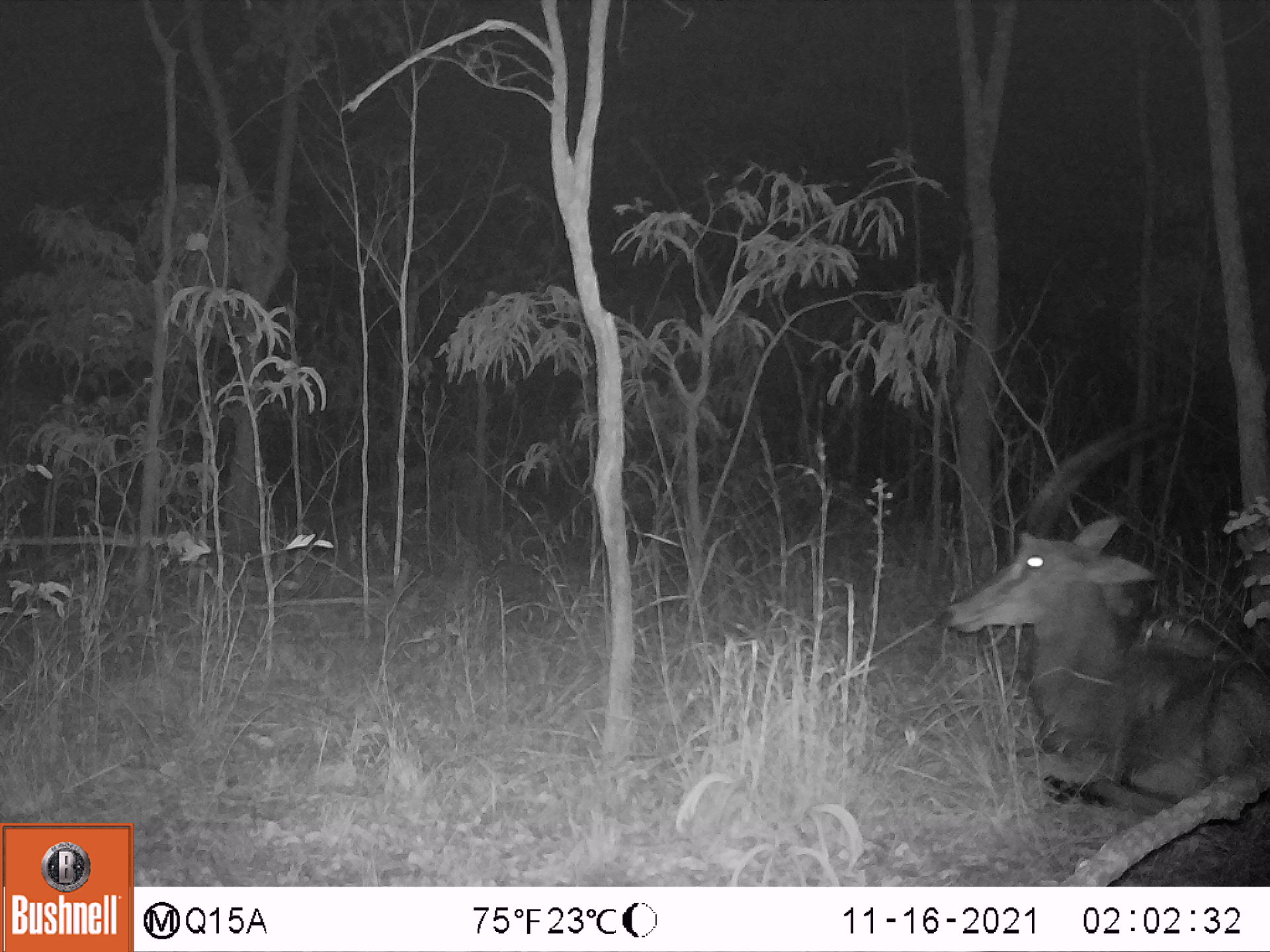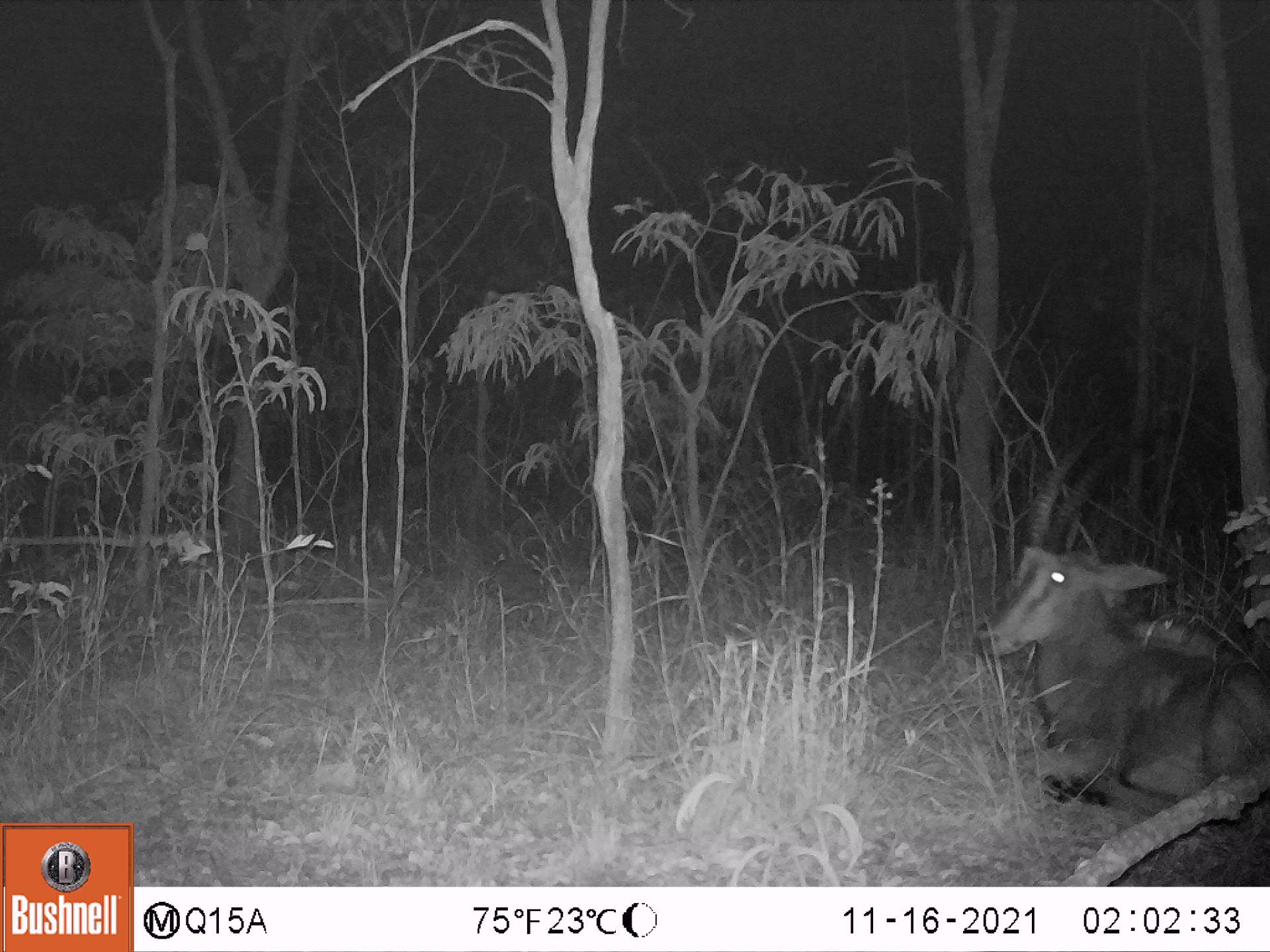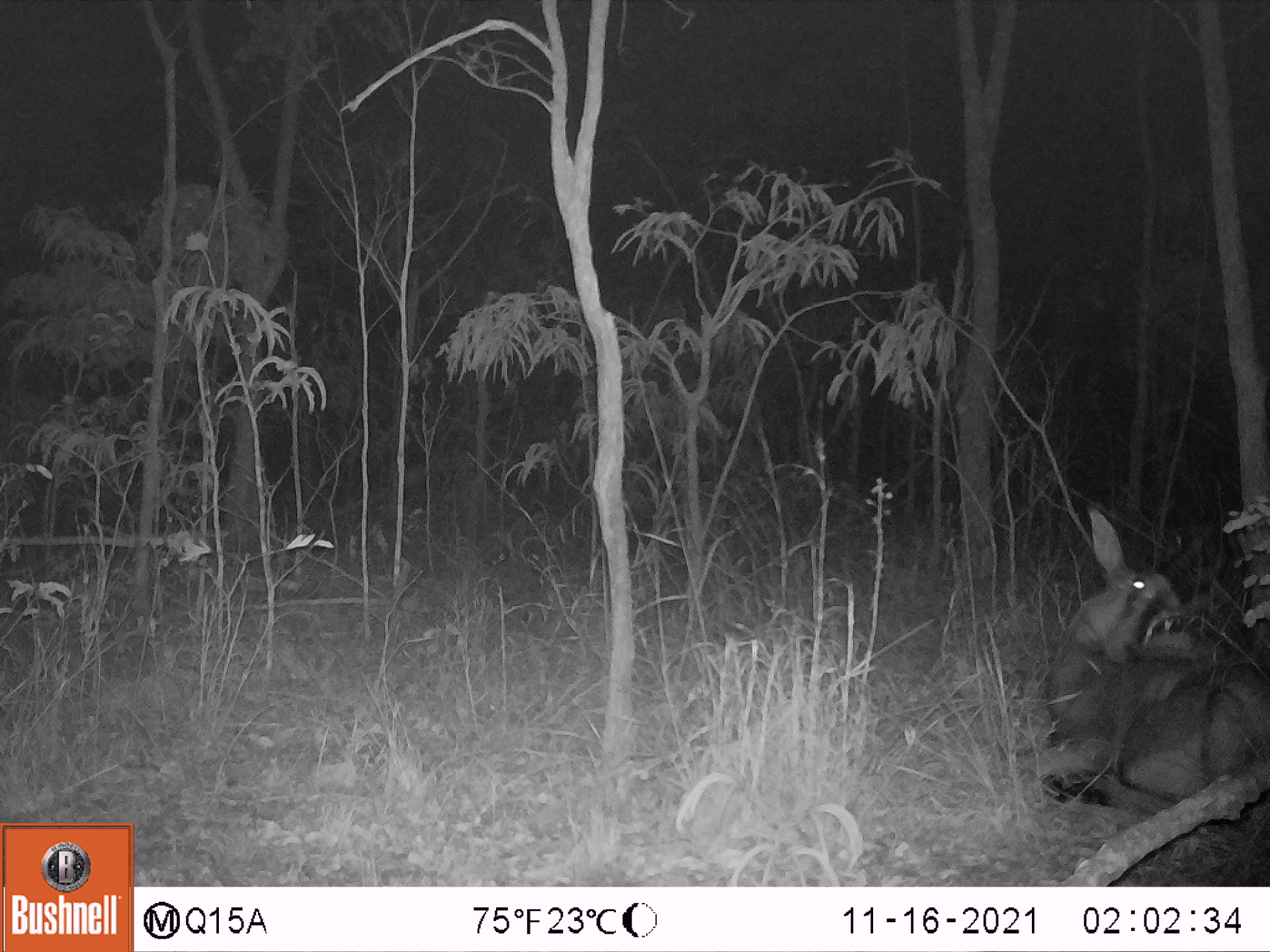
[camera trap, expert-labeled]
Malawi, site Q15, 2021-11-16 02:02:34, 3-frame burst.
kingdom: Animalia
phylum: Chordata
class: Mammalia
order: Artiodactyla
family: Bovidae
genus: Hippotragus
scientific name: Hippotragus niger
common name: sable antelope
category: sable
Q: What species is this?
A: Sable (sable antelope) (Hippotragus niger).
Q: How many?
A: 1.